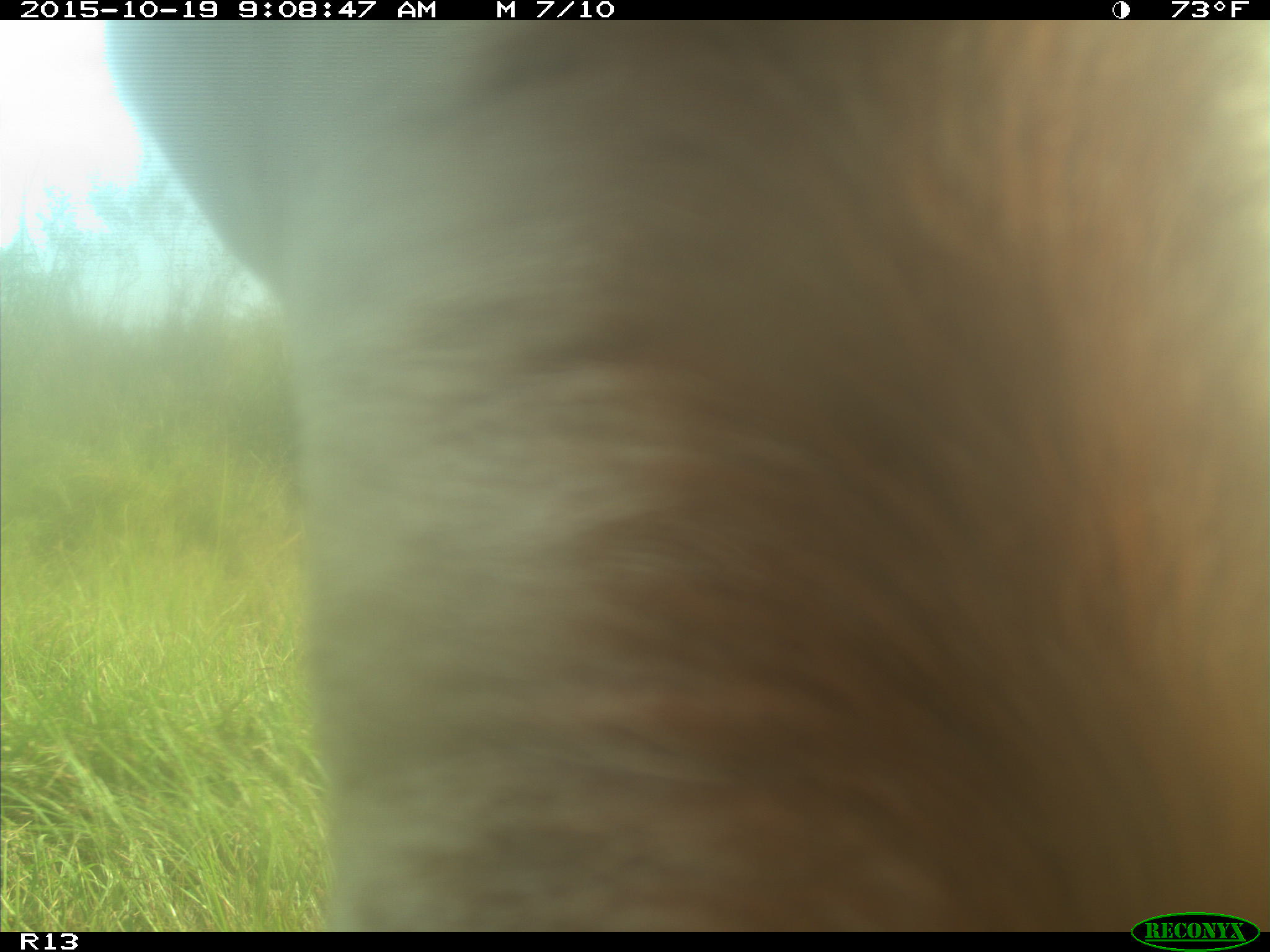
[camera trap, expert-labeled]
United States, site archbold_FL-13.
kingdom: Animalia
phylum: Chordata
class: Mammalia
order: Artiodactyla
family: Bovidae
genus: Bos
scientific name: Bos taurus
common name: domestic cow